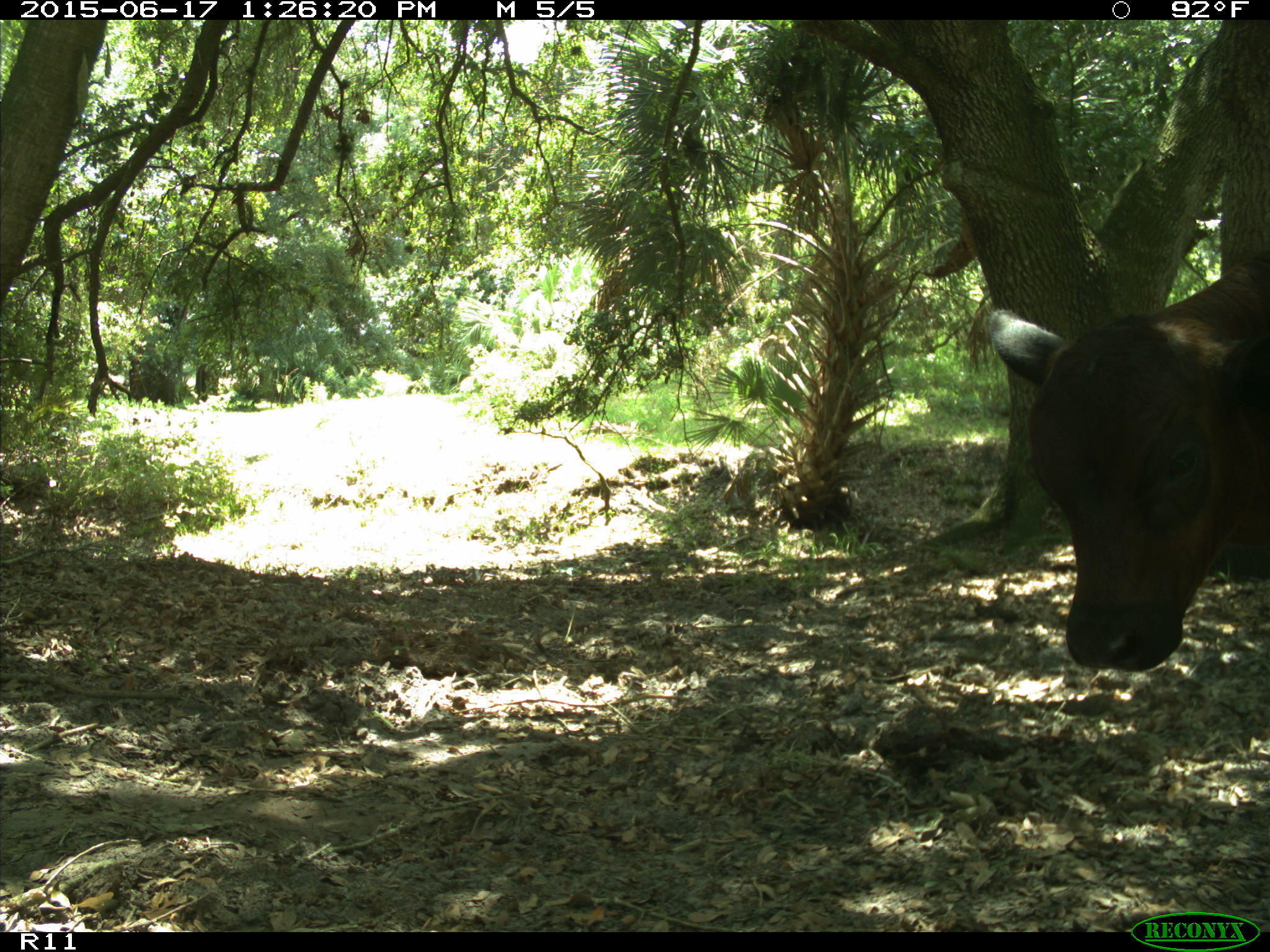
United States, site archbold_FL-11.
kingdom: Animalia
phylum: Chordata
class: Mammalia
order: Artiodactyla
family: Bovidae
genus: Bos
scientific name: Bos taurus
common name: domestic cow